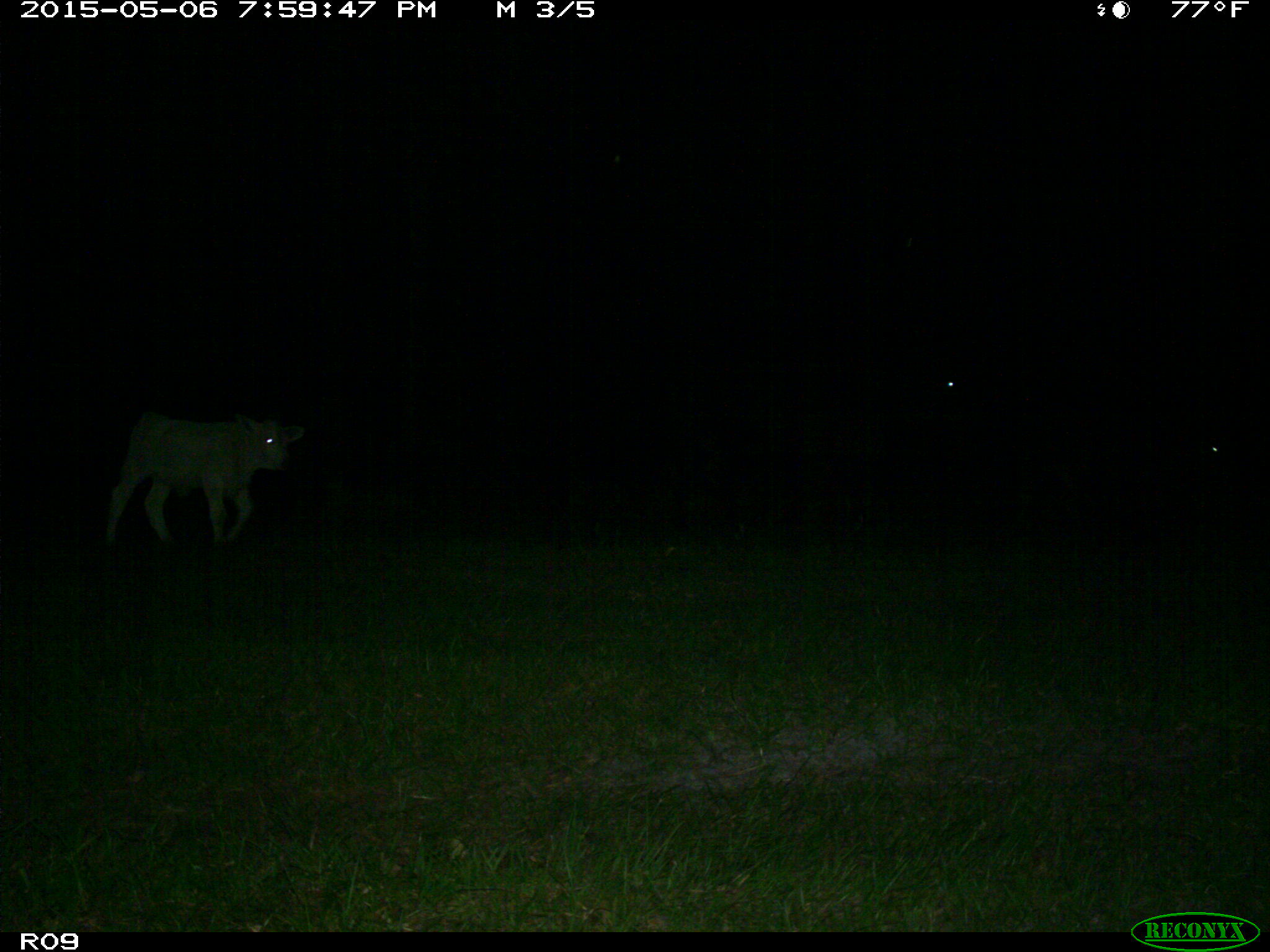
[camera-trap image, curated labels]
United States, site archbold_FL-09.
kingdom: Animalia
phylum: Chordata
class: Mammalia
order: Artiodactyla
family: Bovidae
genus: Bos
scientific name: Bos taurus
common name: domestic cow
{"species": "Bos taurus (domestic cow)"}